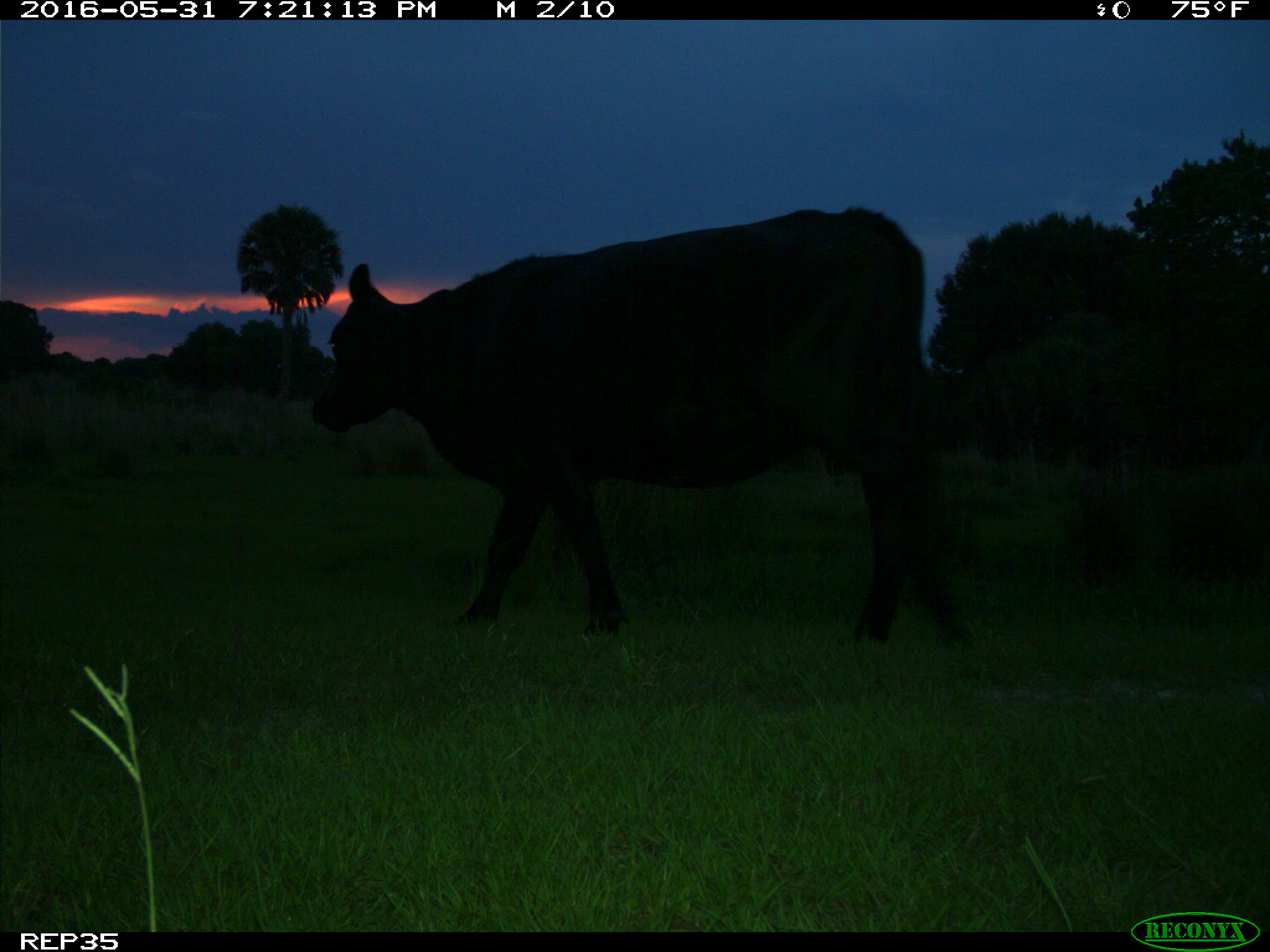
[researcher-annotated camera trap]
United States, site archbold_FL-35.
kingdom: Animalia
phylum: Chordata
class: Mammalia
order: Artiodactyla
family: Bovidae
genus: Bos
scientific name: Bos taurus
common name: domestic cow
Bos taurus (domestic cow).